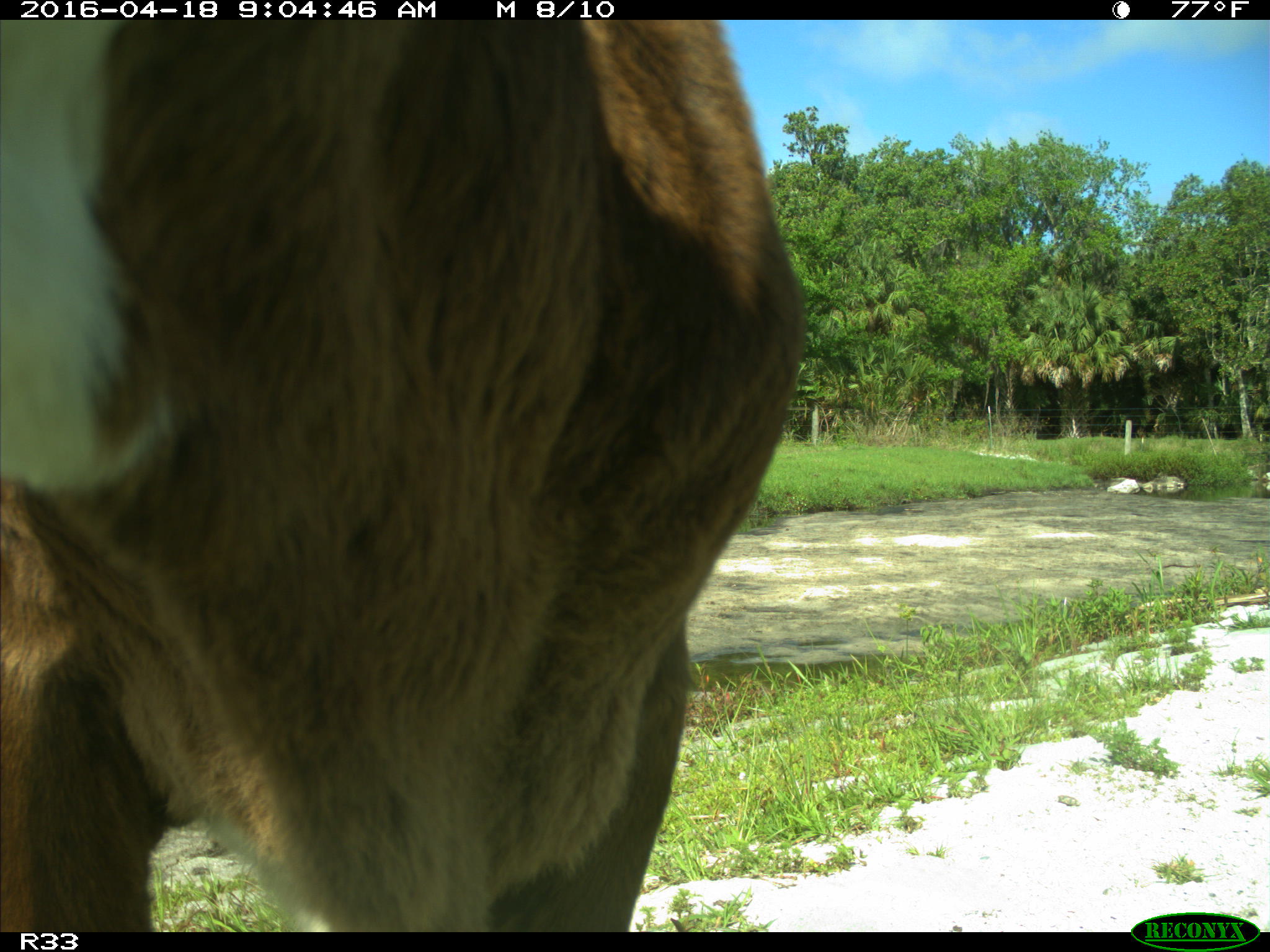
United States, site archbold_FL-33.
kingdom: Animalia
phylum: Chordata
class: Mammalia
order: Artiodactyla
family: Bovidae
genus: Bos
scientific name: Bos taurus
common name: domestic cow